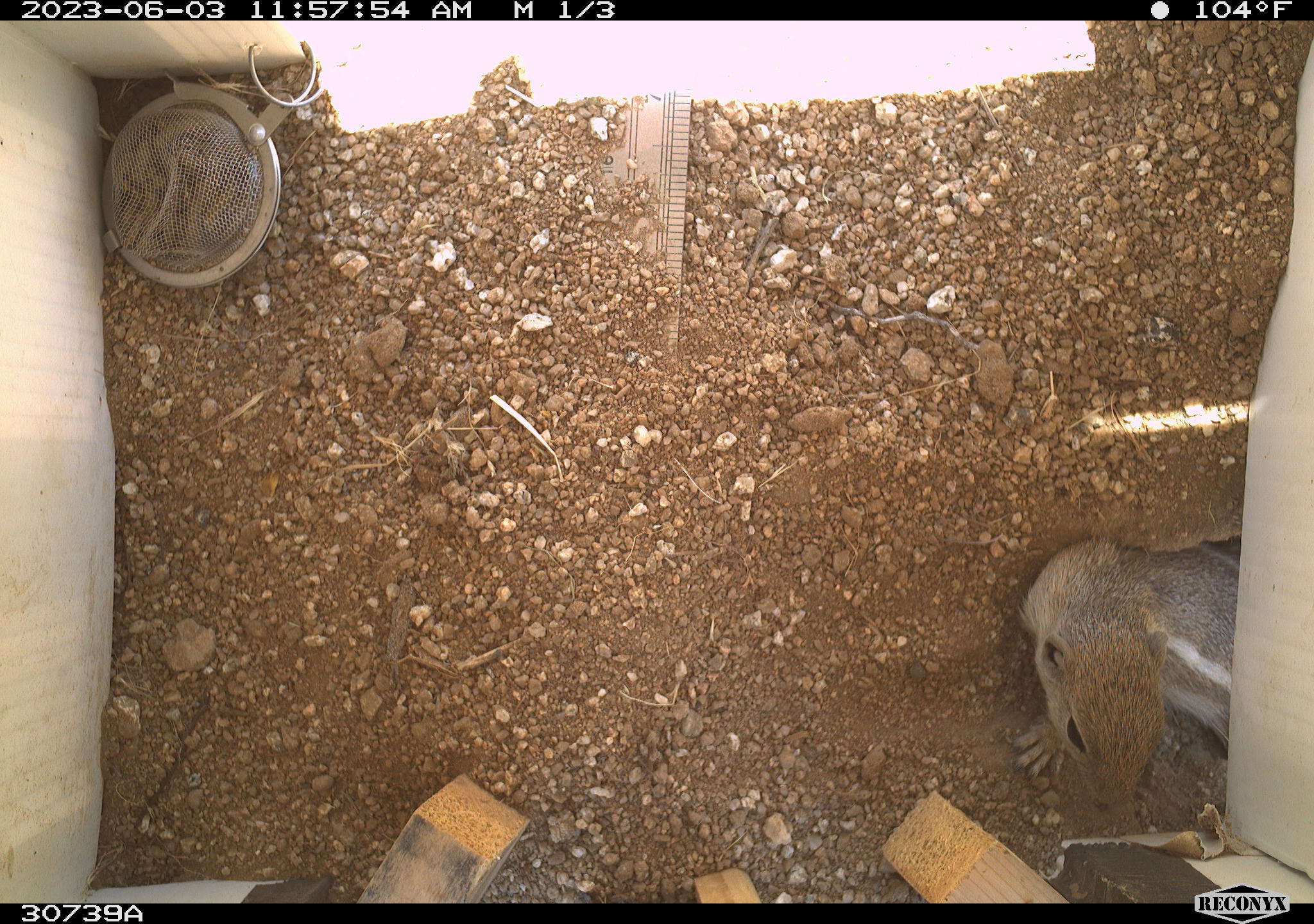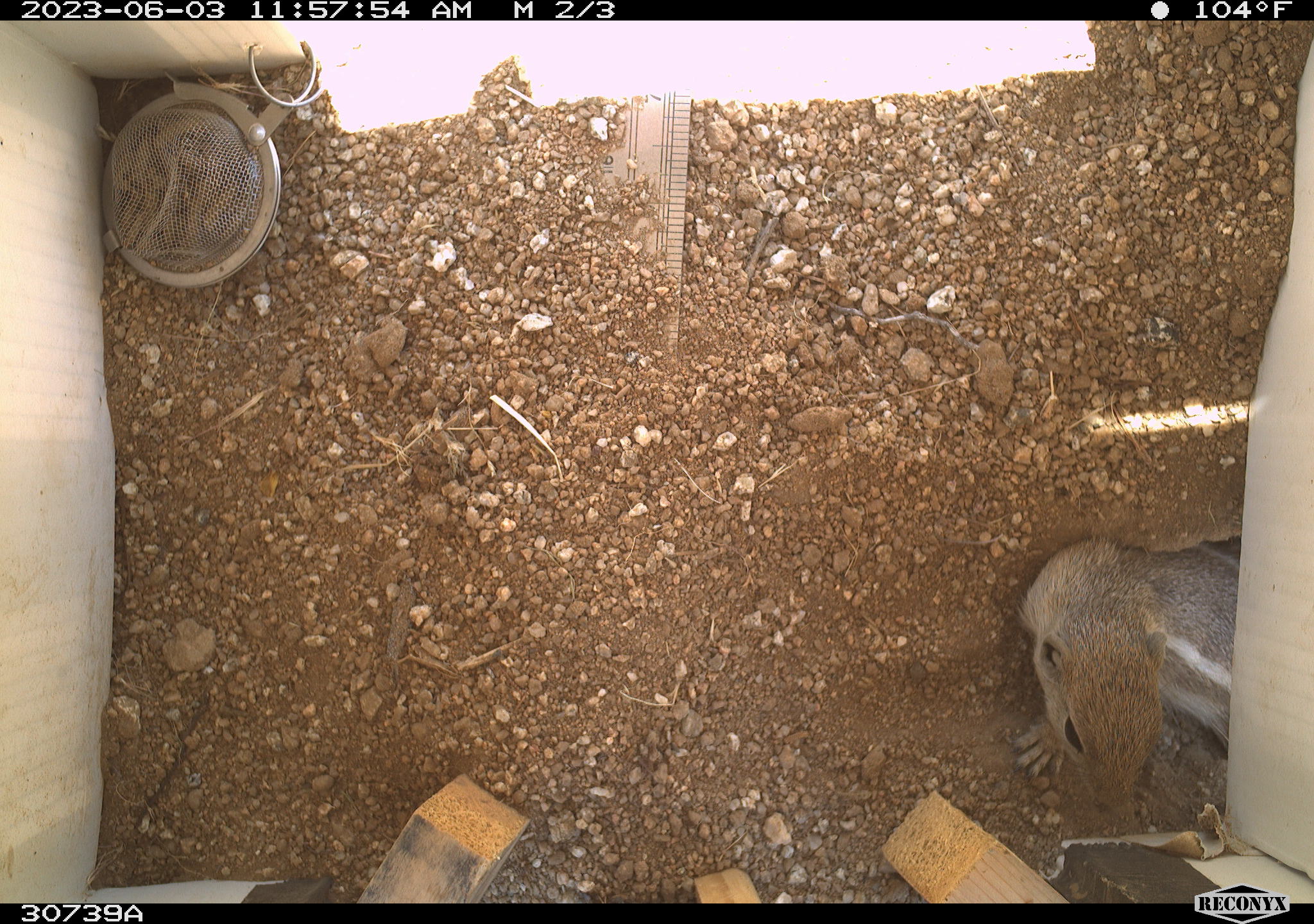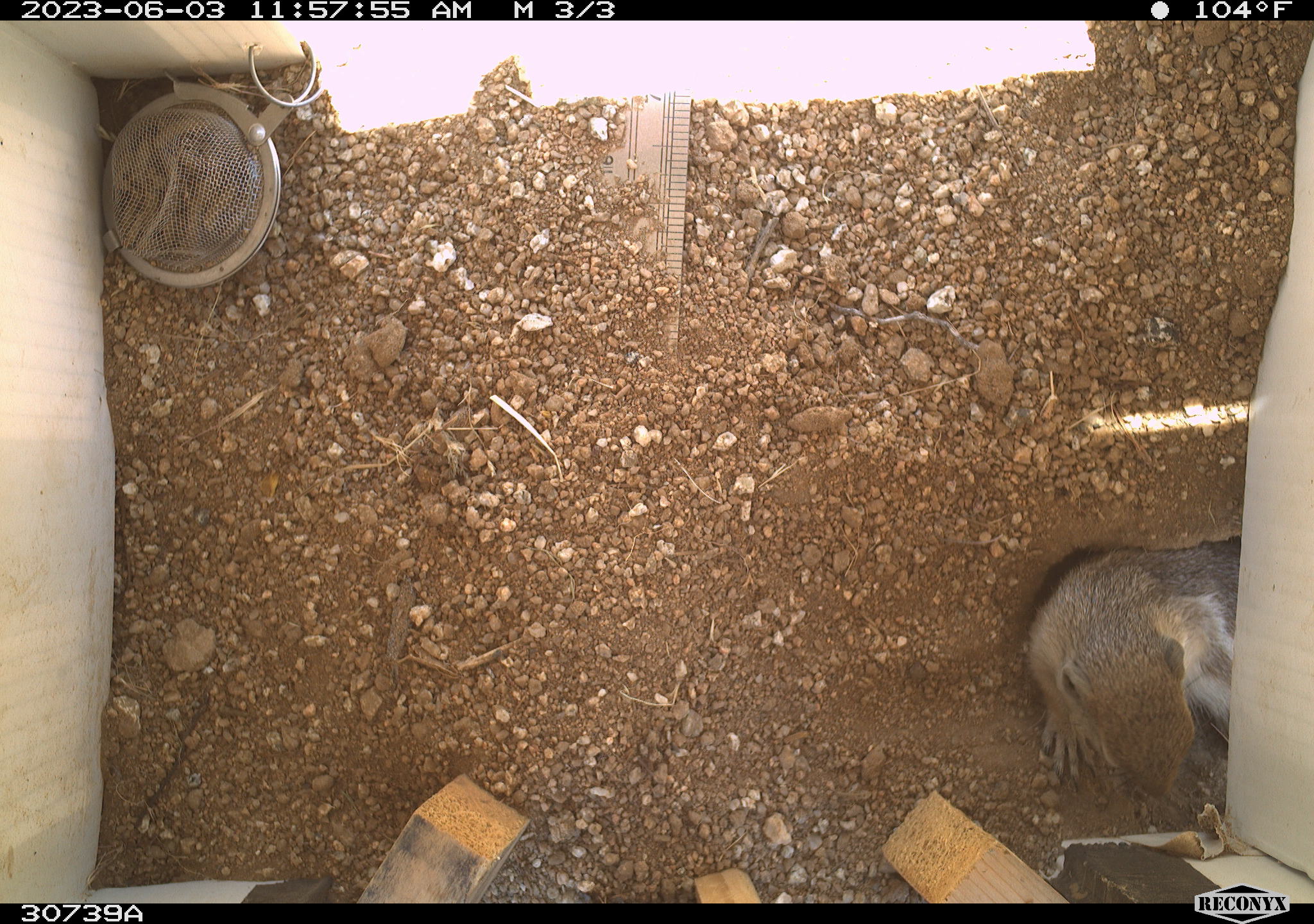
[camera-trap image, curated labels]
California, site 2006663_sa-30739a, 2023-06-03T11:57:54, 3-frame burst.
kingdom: Animalia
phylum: Chordata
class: Mammalia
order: Rodentia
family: Sciuridae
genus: Ammospermophilus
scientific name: Ammospermophilus leucurus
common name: white-tailed antelope squirrel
White-tailed antelope squirrel (Ammospermophilus leucurus).